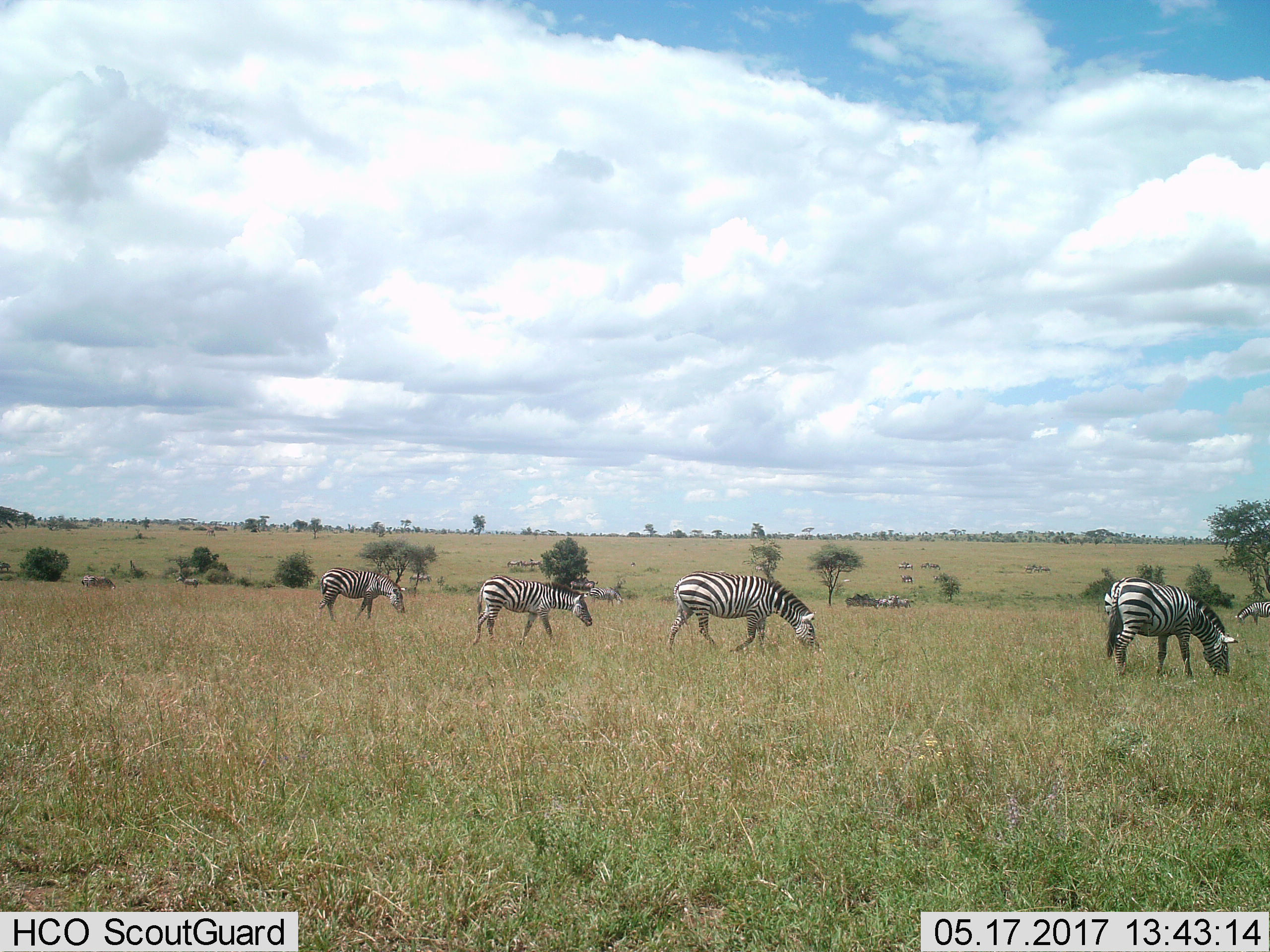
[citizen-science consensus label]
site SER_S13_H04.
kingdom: Animalia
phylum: Chordata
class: Mammalia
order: Perissodactyla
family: Equidae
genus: Equus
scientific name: Equus quagga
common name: plains zebra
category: zebraplains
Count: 11-50.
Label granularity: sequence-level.